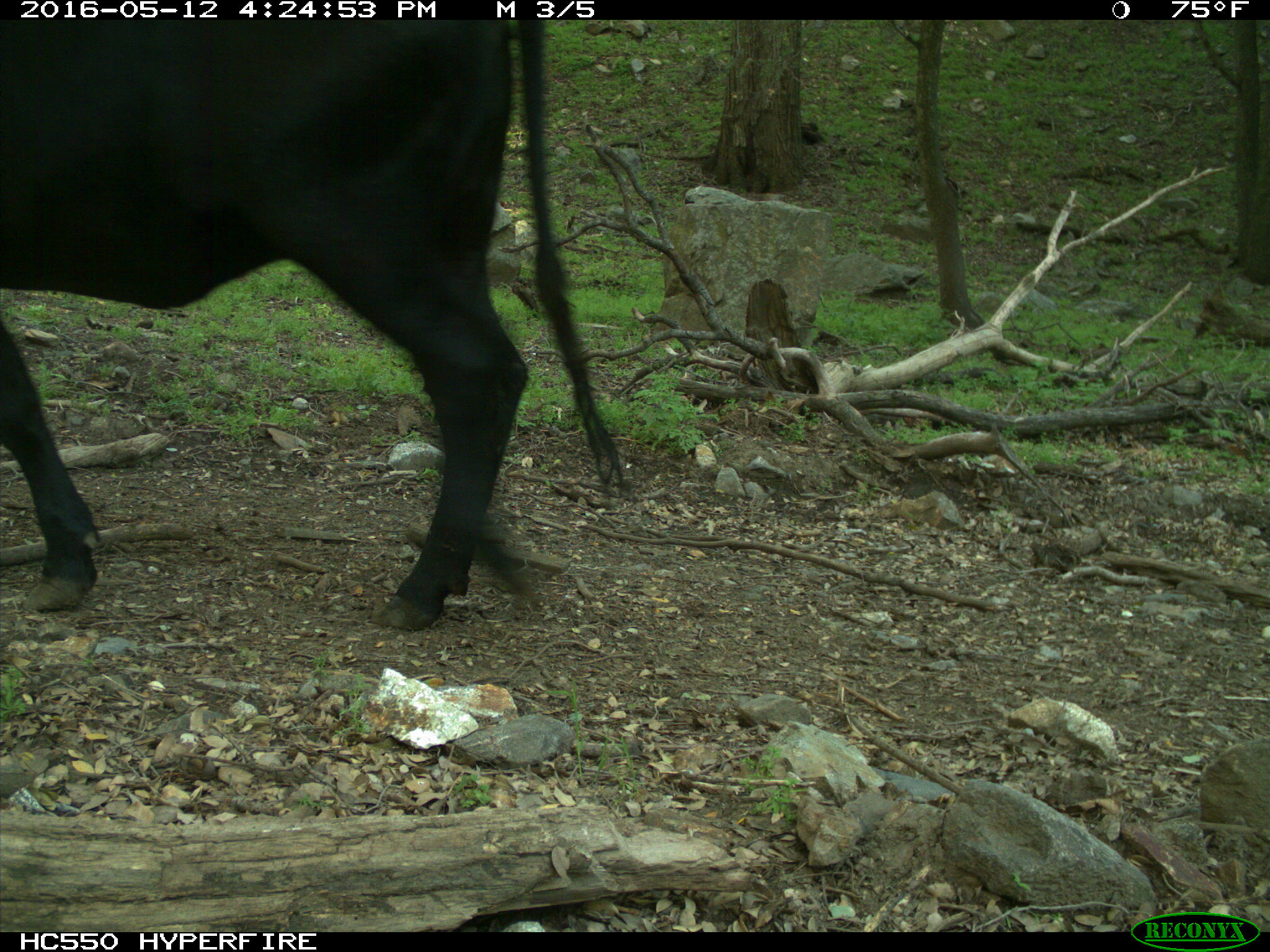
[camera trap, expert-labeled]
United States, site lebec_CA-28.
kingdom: Animalia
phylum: Chordata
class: Mammalia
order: Artiodactyla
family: Bovidae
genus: Bos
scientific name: Bos taurus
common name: domestic cow